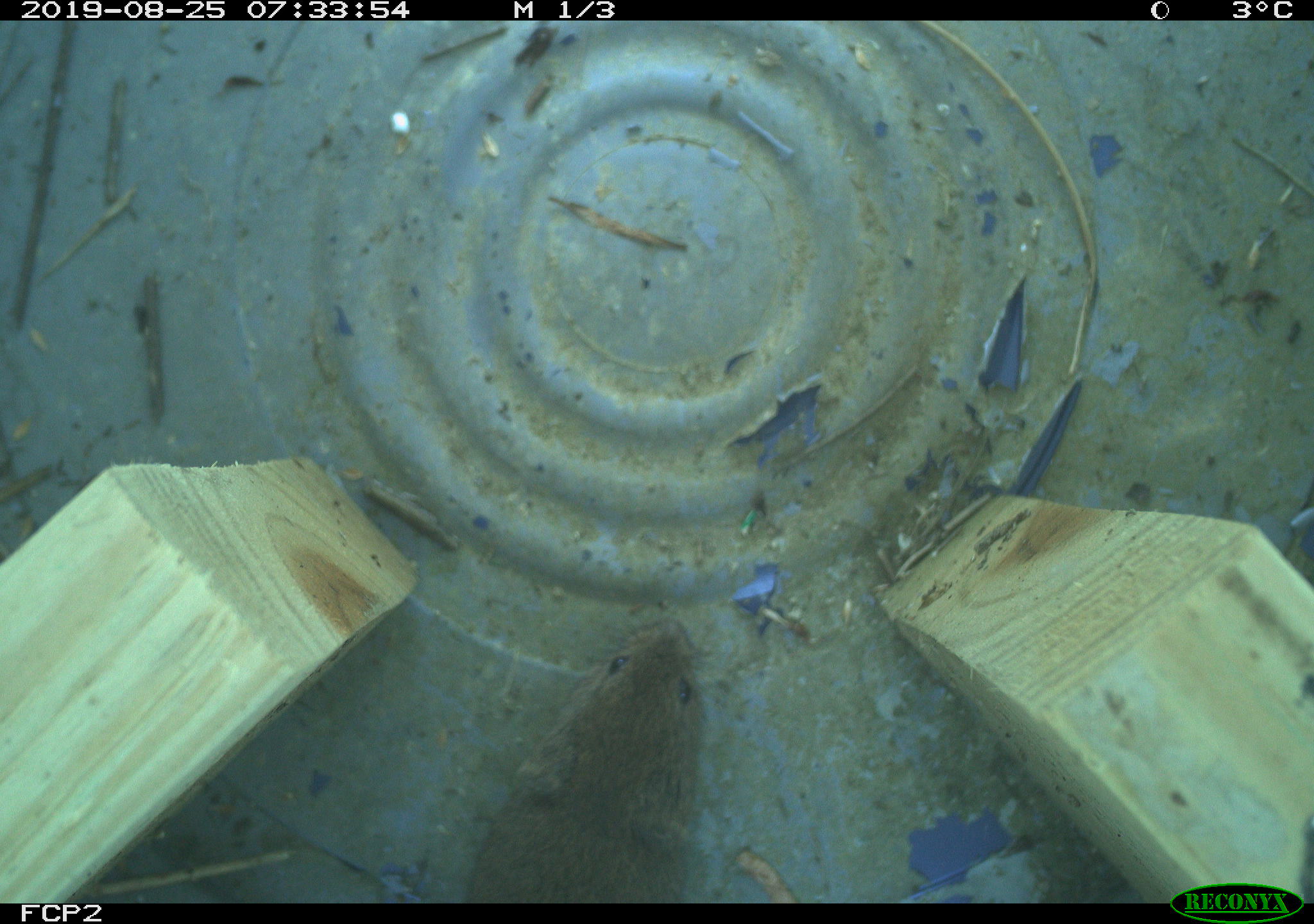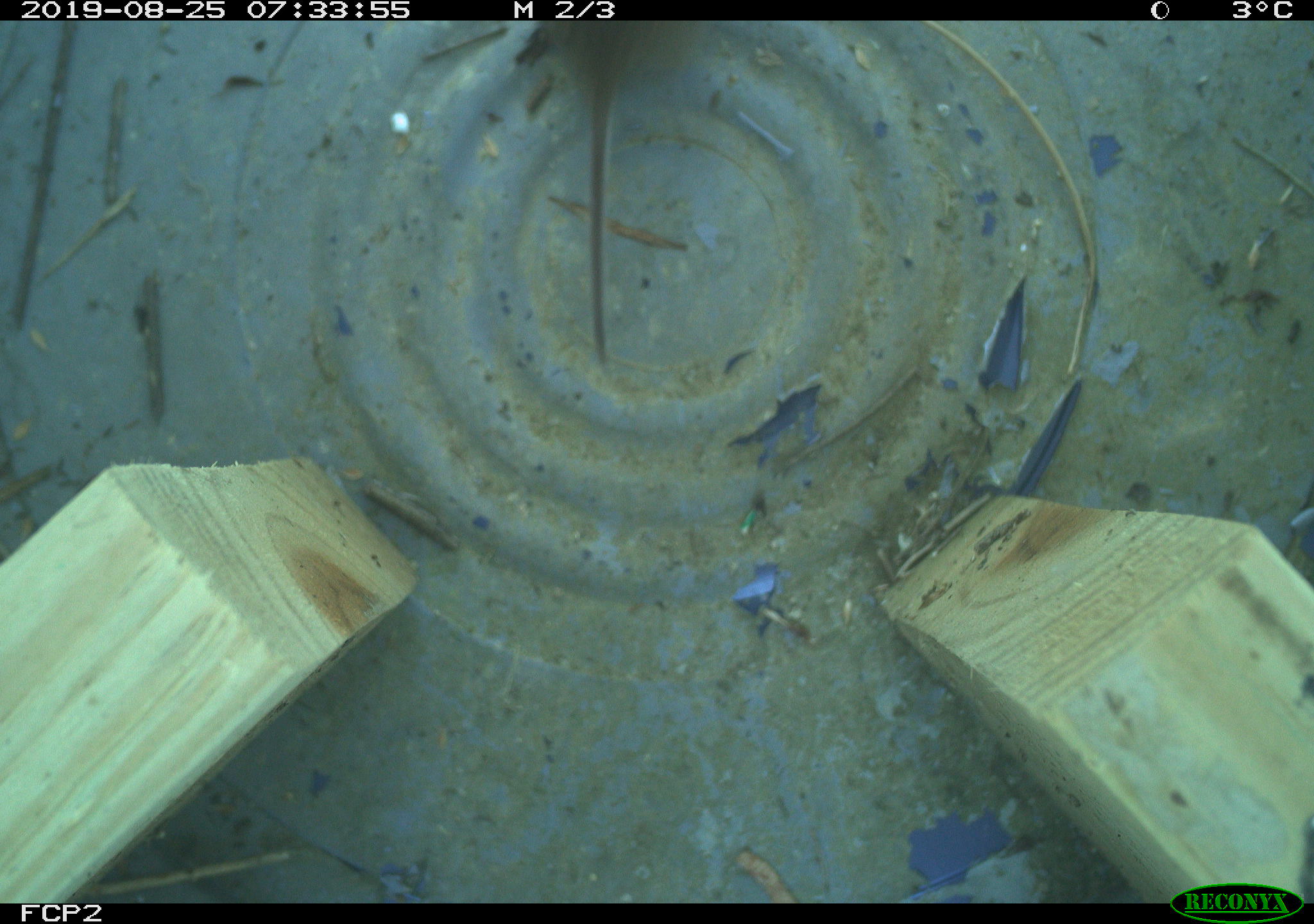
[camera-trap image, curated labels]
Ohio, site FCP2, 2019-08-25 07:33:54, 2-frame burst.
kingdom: Animalia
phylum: Chordata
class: Mammalia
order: Rodentia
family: Cricetidae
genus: Microtus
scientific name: Microtus pennsylvanicus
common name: meadow vole